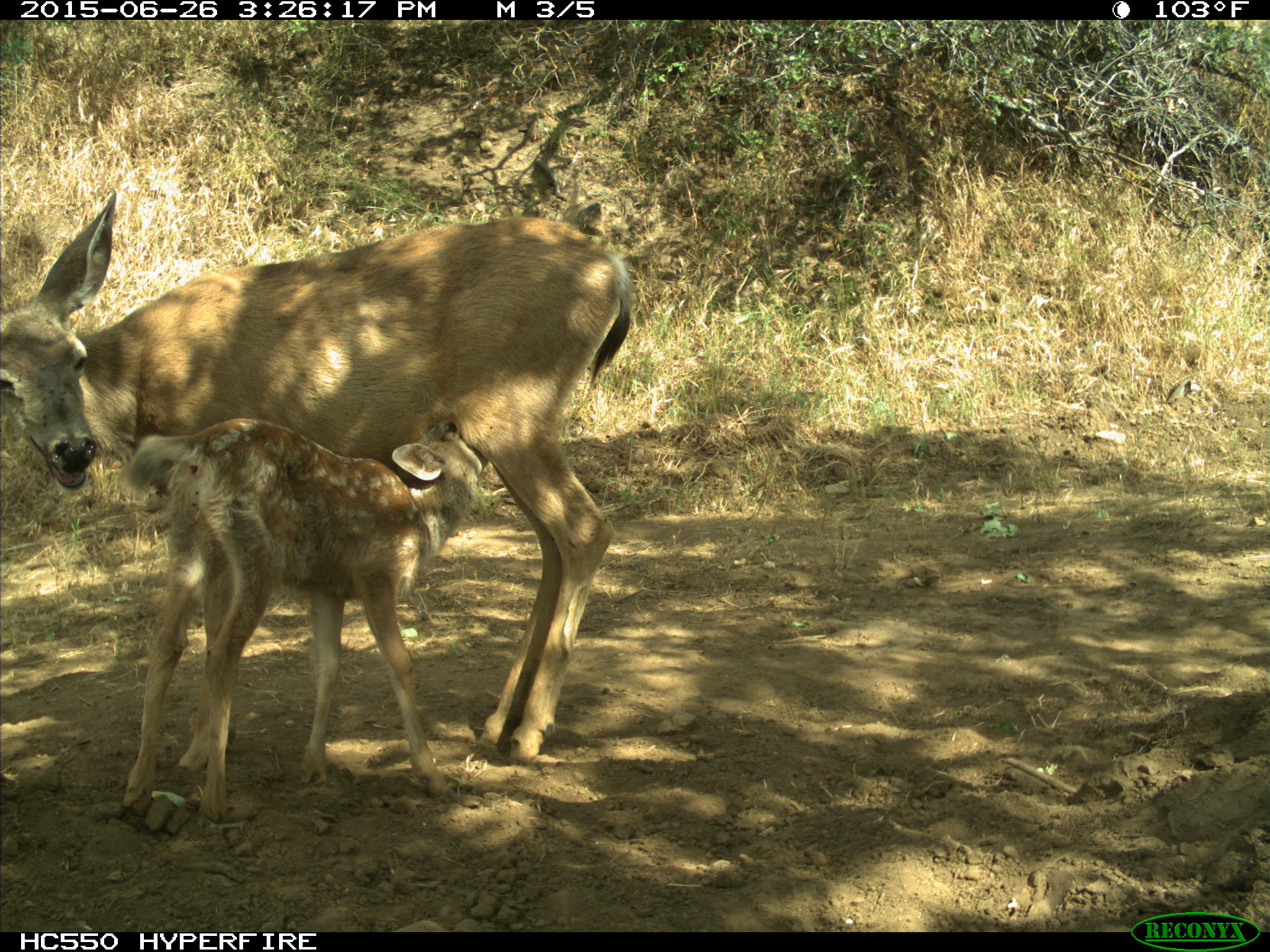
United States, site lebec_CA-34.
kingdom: Animalia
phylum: Chordata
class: Mammalia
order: Artiodactyla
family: Cervidae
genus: Odocoileus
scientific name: Odocoileus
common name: deer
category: unidentified deer